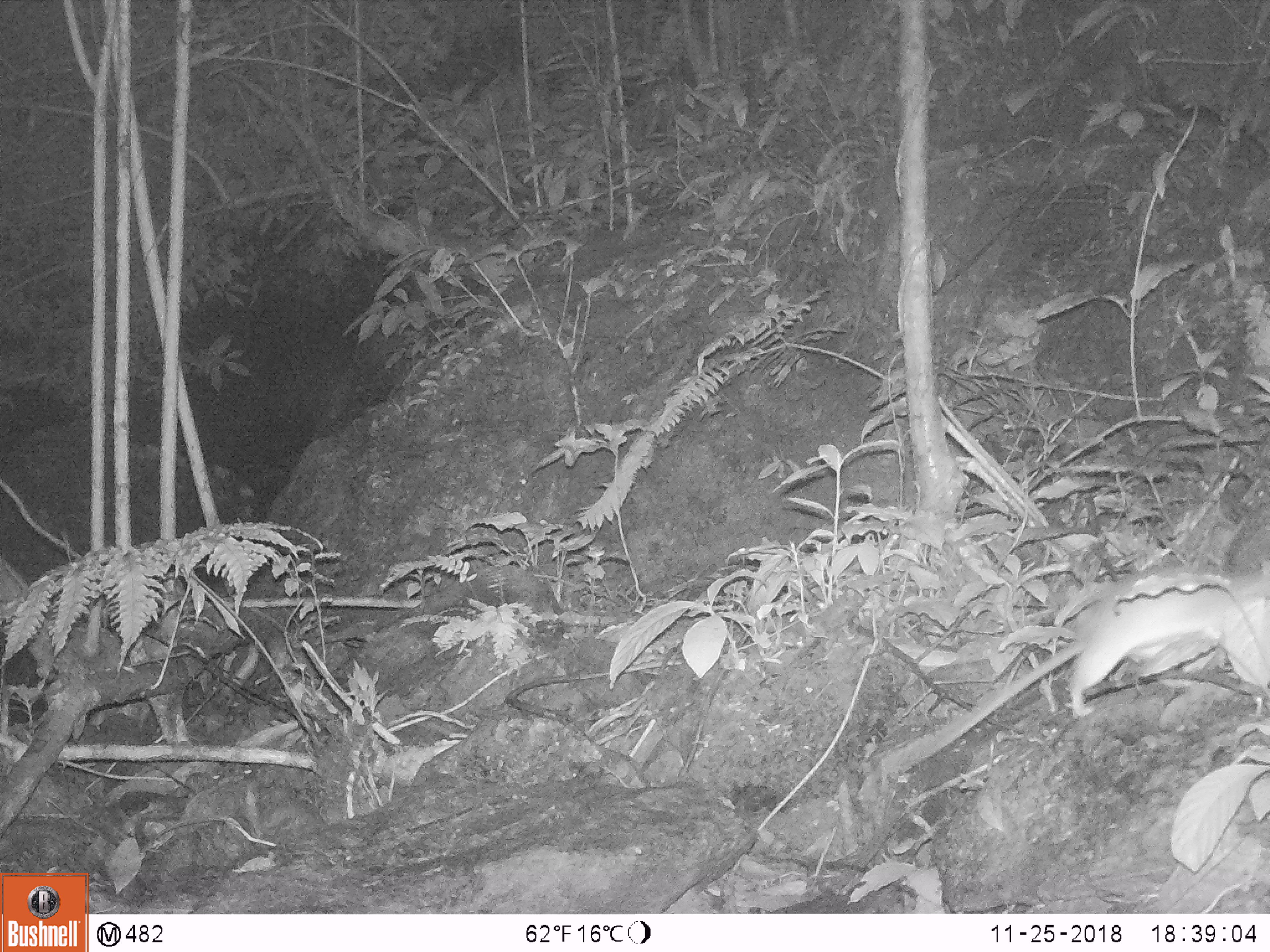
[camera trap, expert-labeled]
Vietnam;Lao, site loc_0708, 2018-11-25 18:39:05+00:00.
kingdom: Animalia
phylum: Chordata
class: Mammalia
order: Rodentia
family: Muridae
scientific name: Muridae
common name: old-world mice and rats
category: unidentified murid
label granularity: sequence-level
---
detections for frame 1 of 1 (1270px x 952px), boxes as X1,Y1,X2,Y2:
unidentified murid: 944,562,1270,734